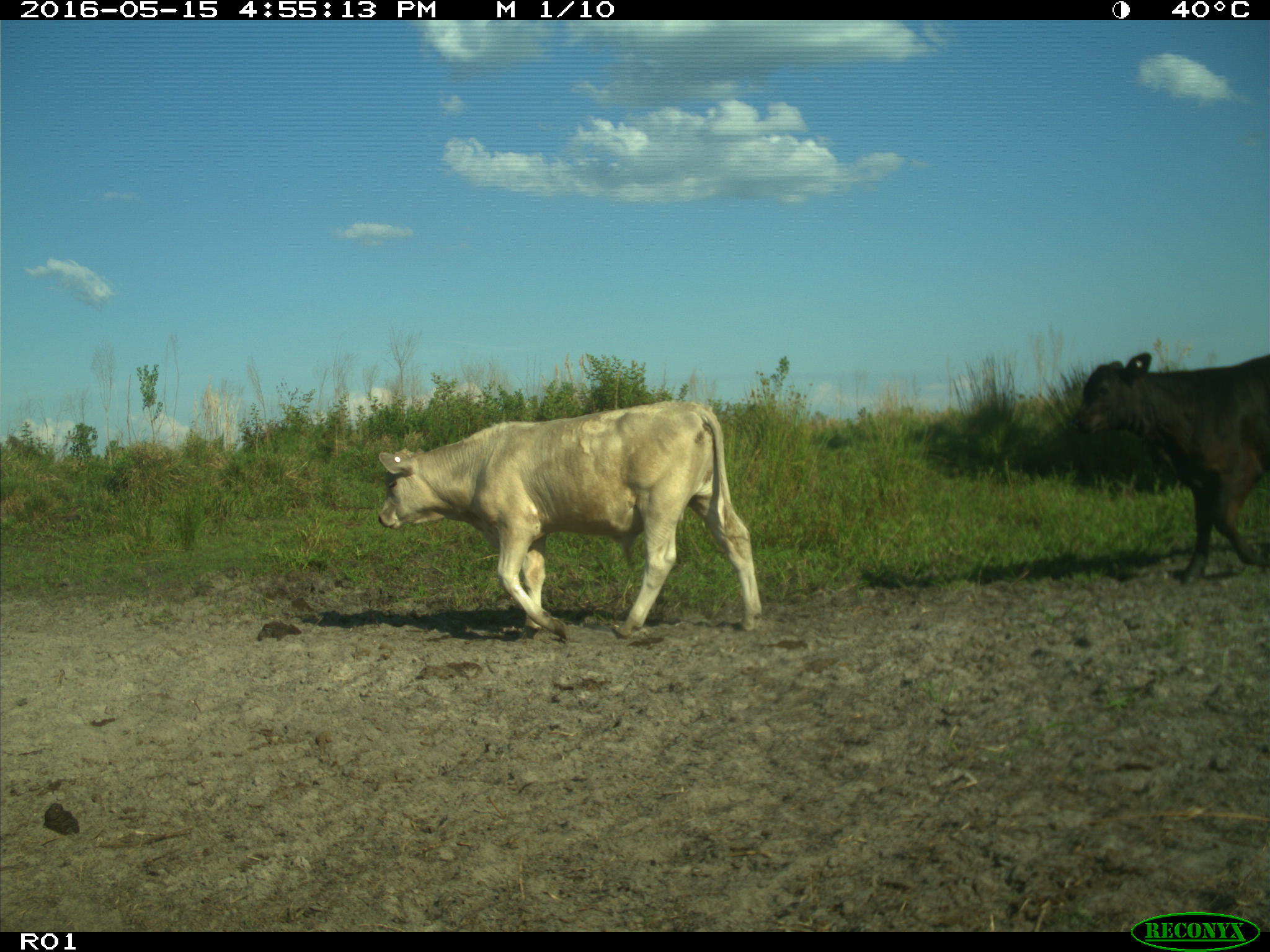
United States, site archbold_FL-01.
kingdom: Animalia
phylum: Chordata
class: Mammalia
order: Artiodactyla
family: Bovidae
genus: Bos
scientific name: Bos taurus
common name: domestic cow